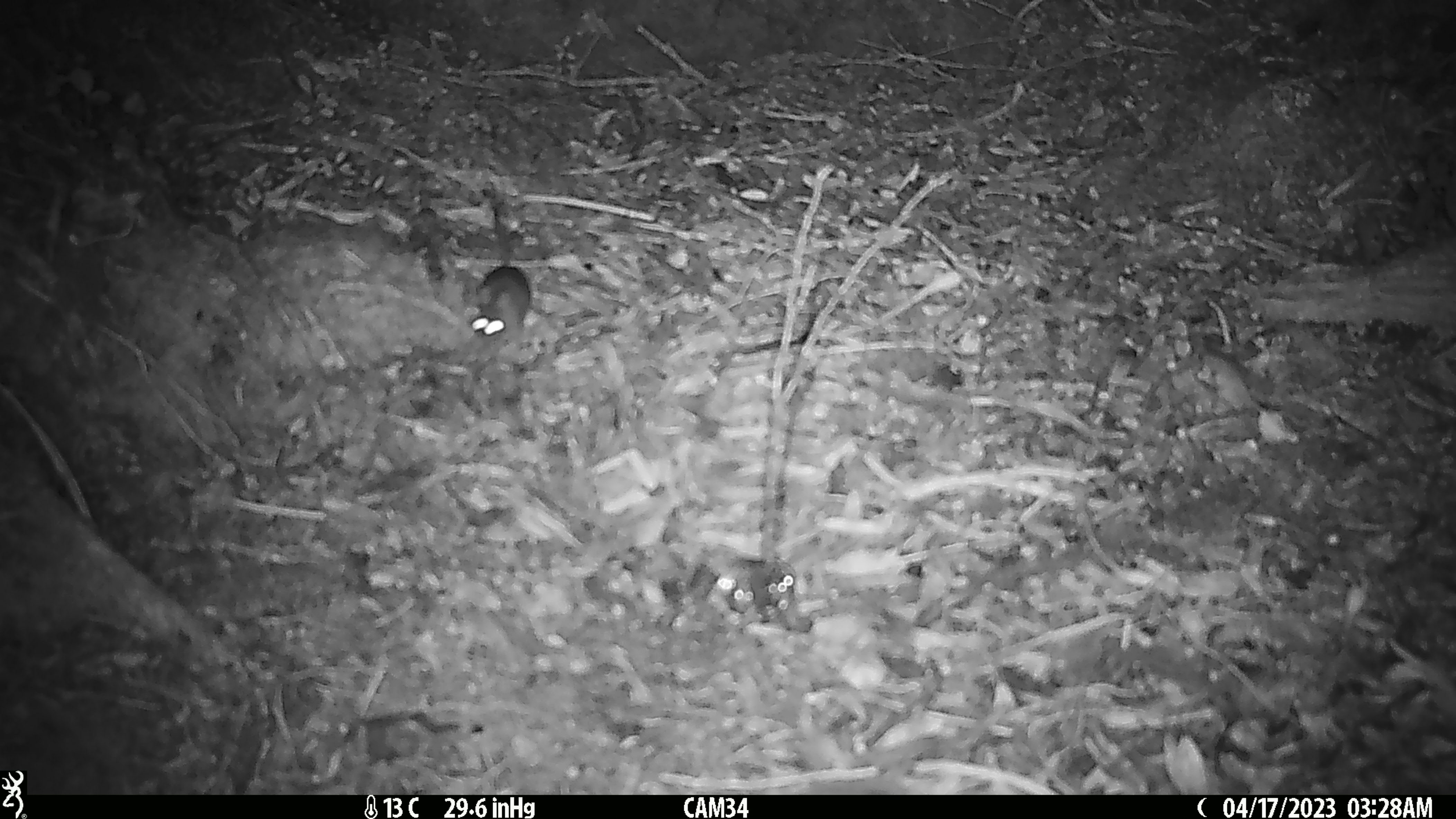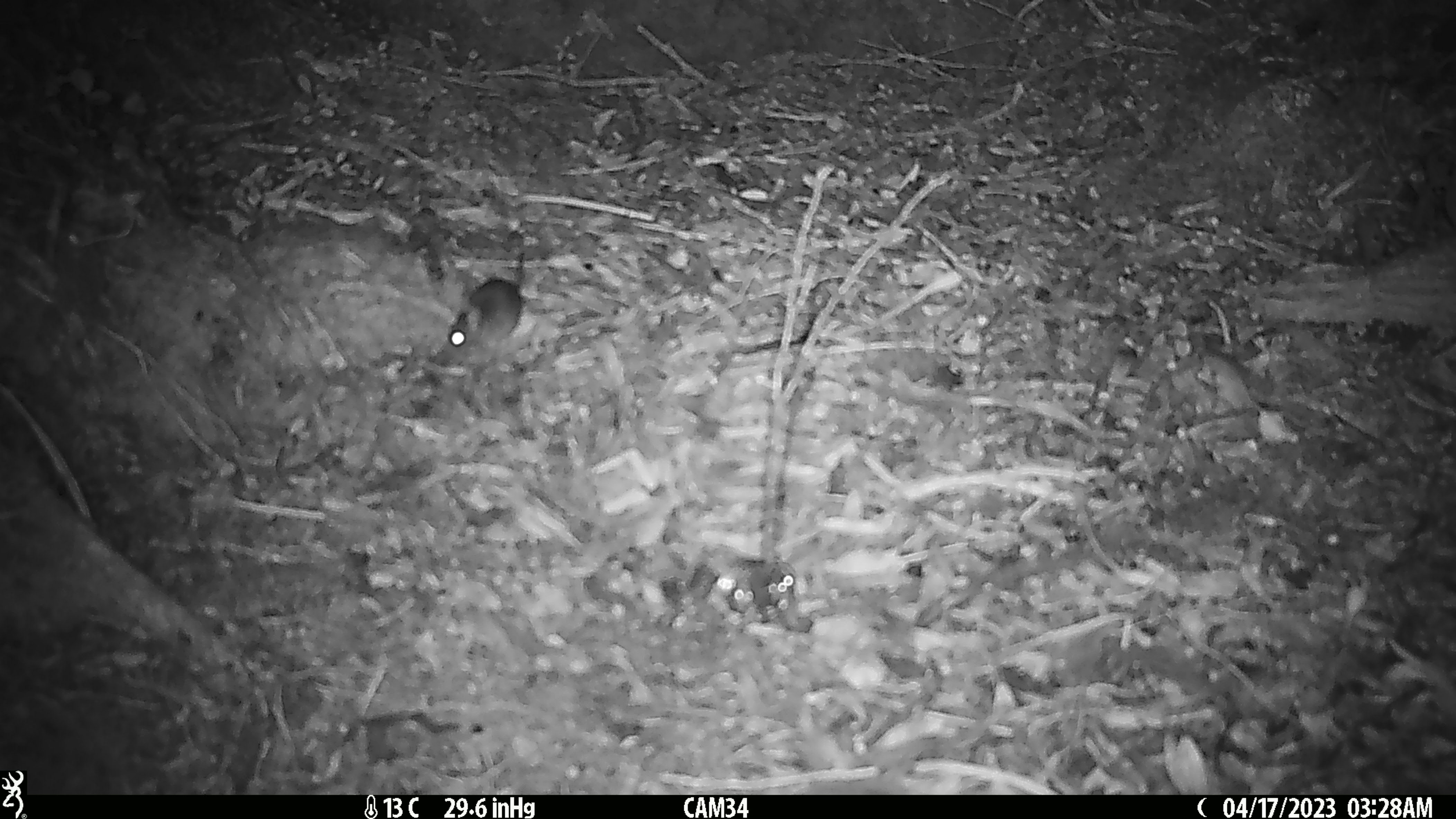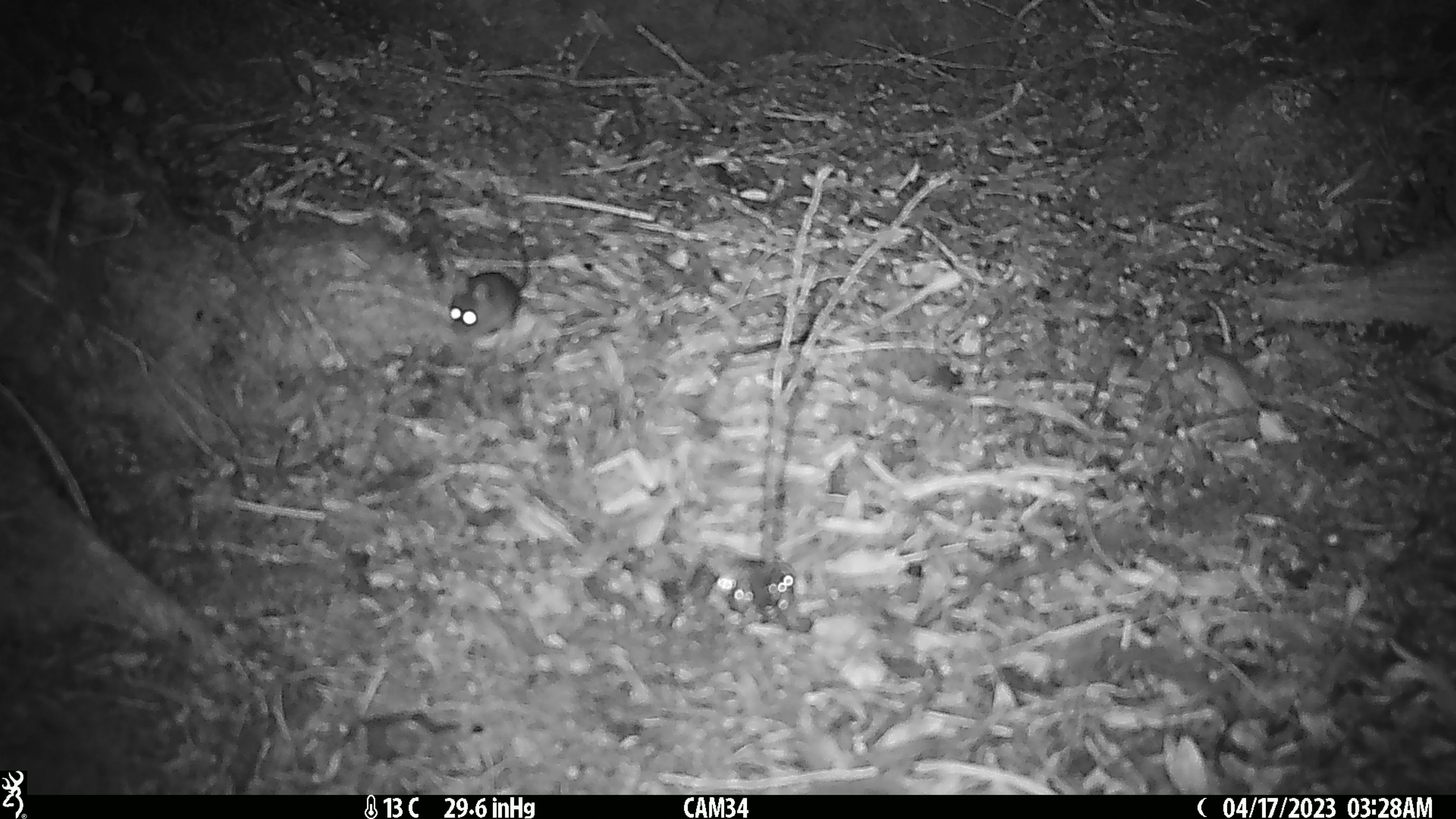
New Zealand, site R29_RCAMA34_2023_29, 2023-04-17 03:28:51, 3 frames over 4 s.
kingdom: Animalia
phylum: Chordata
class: Mammalia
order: Rodentia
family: Muridae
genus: Mus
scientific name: Mus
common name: mouse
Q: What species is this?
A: Mouse (Mus).